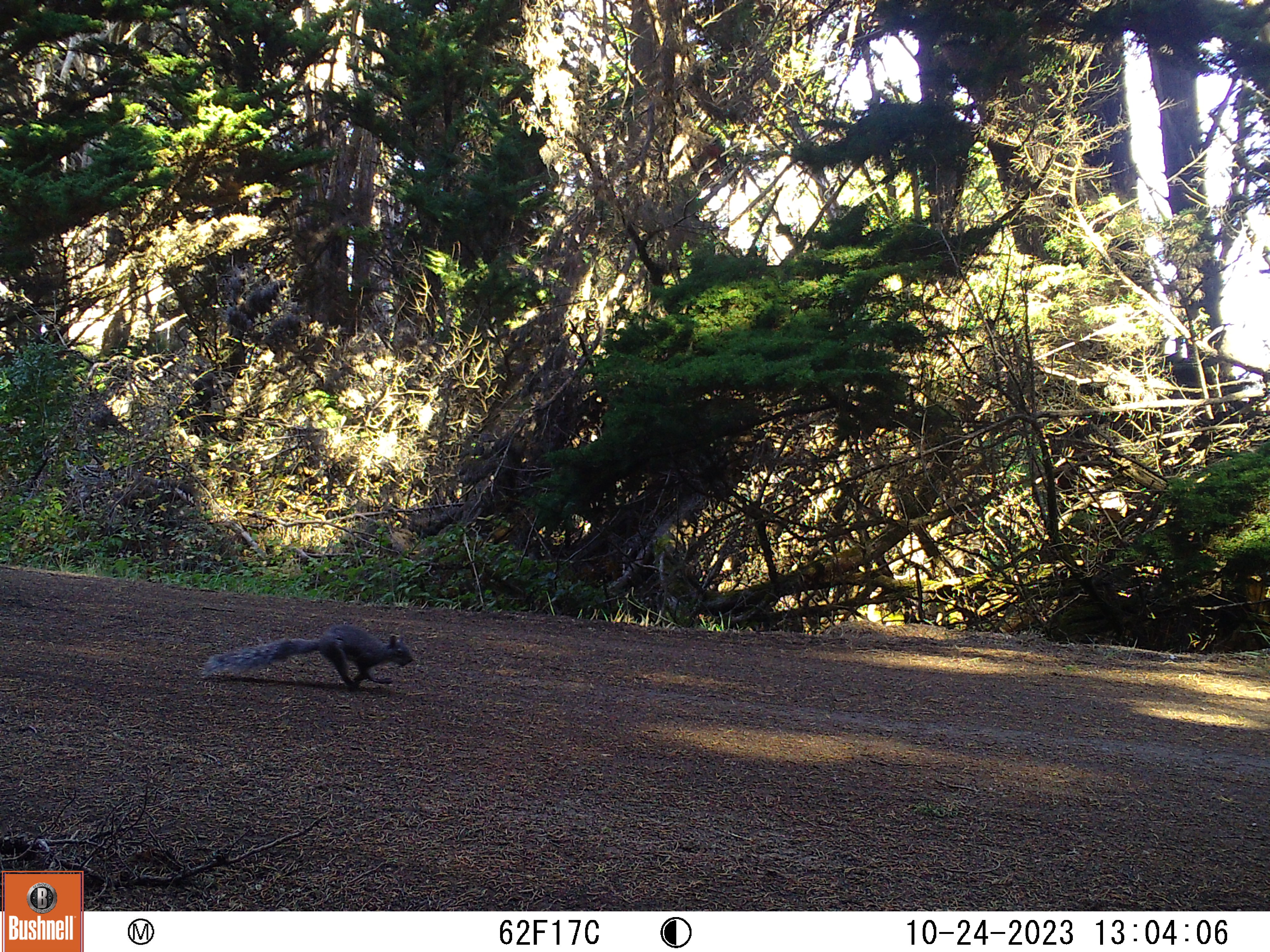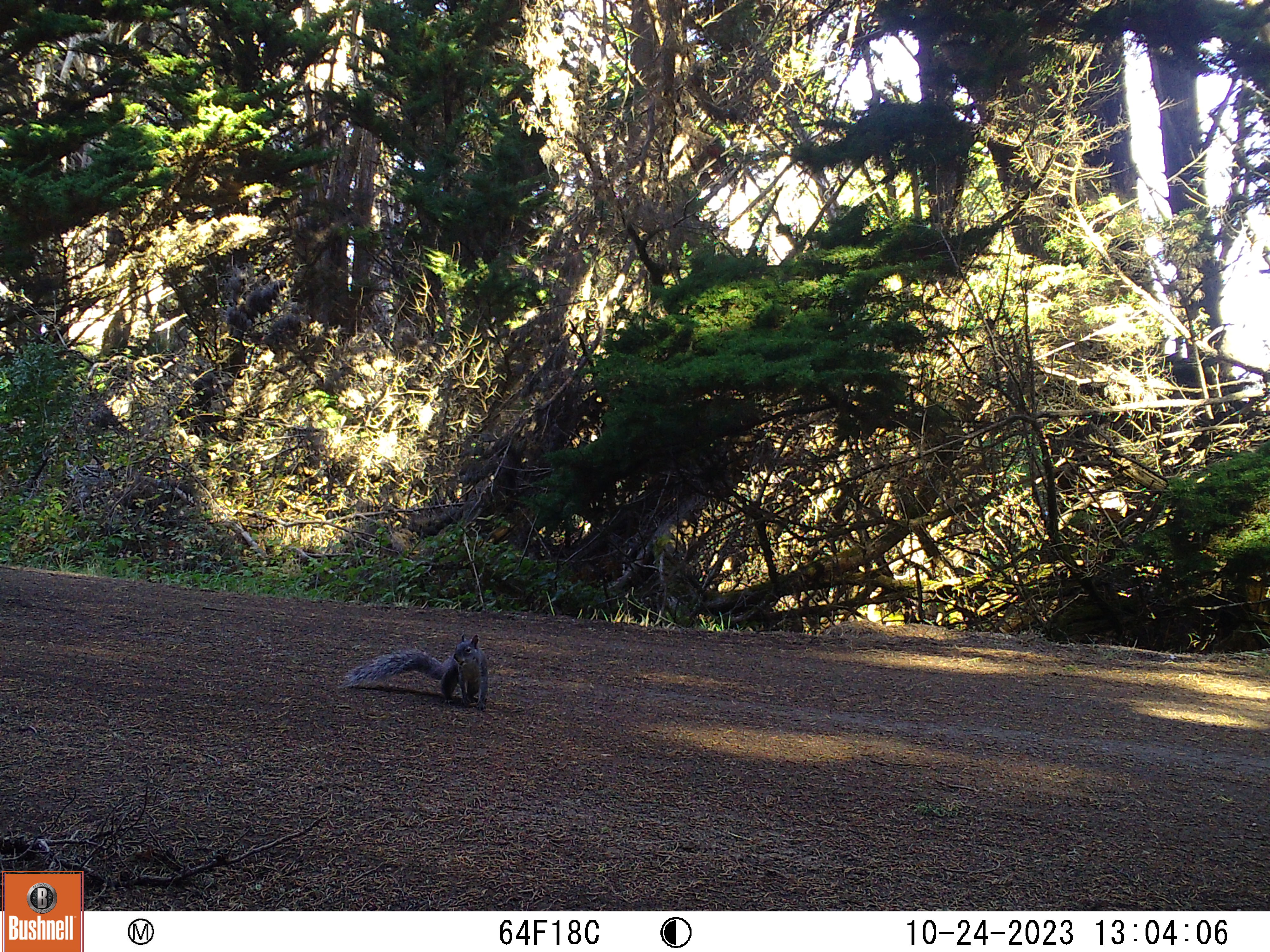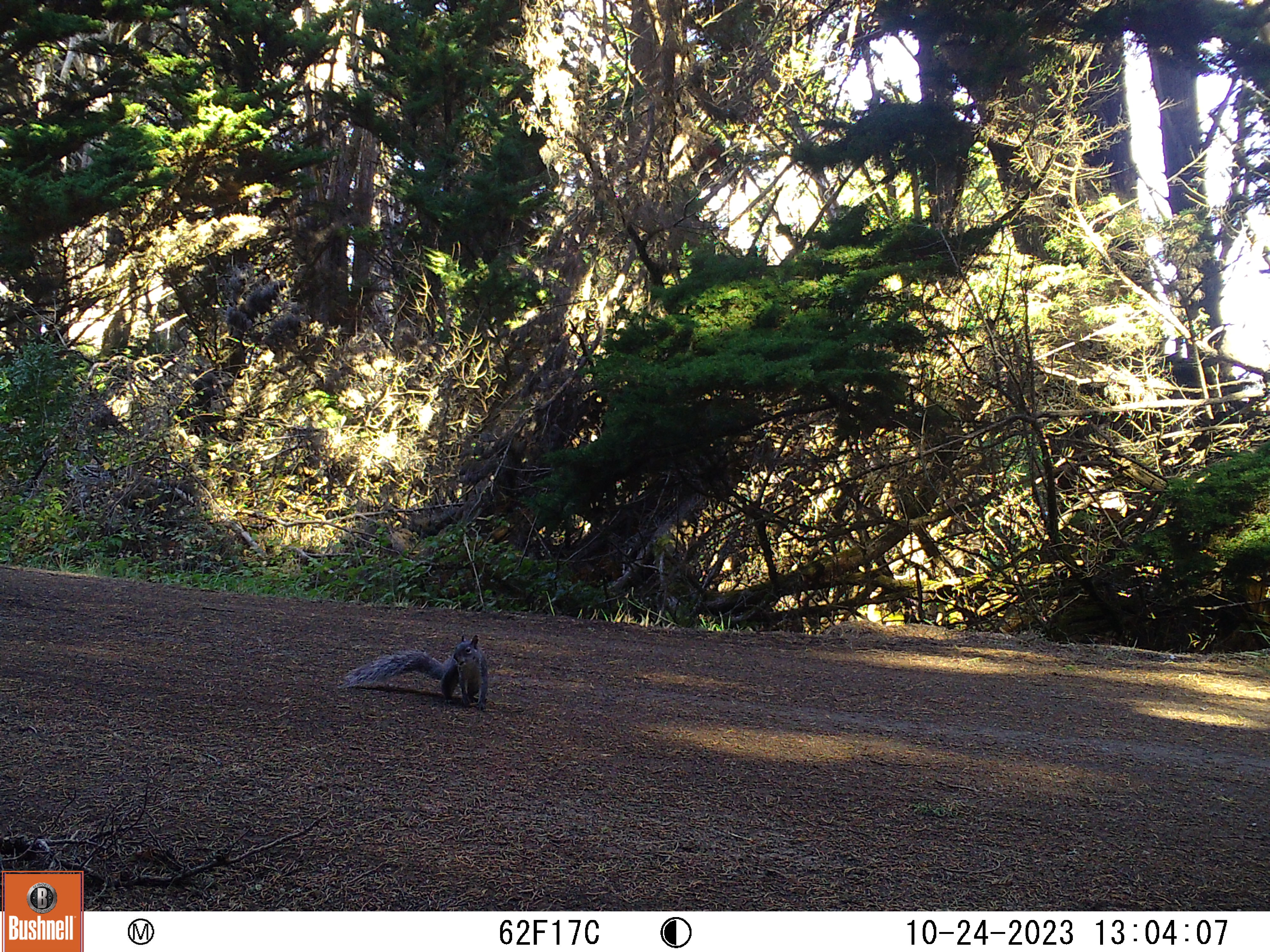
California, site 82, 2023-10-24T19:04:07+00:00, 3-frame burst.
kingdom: Animalia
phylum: Chordata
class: Mammalia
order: Rodentia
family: Sciuridae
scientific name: Sciuridae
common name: squirrel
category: unknown squirrel